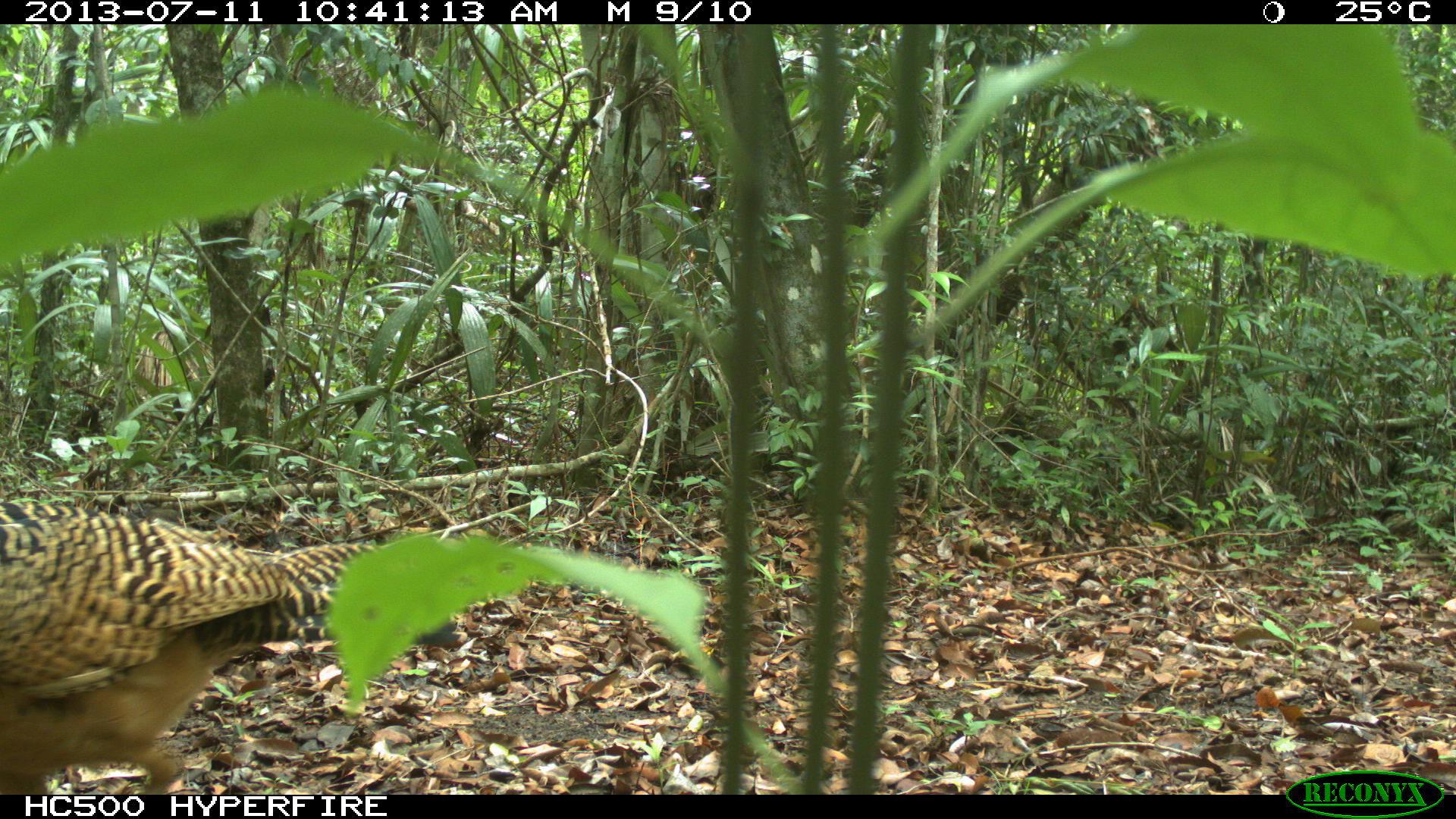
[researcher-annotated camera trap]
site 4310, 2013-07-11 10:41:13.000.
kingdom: Animalia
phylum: Chordata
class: Aves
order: Galliformes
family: Cracidae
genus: Crax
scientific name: Crax rubra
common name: great curassow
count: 3